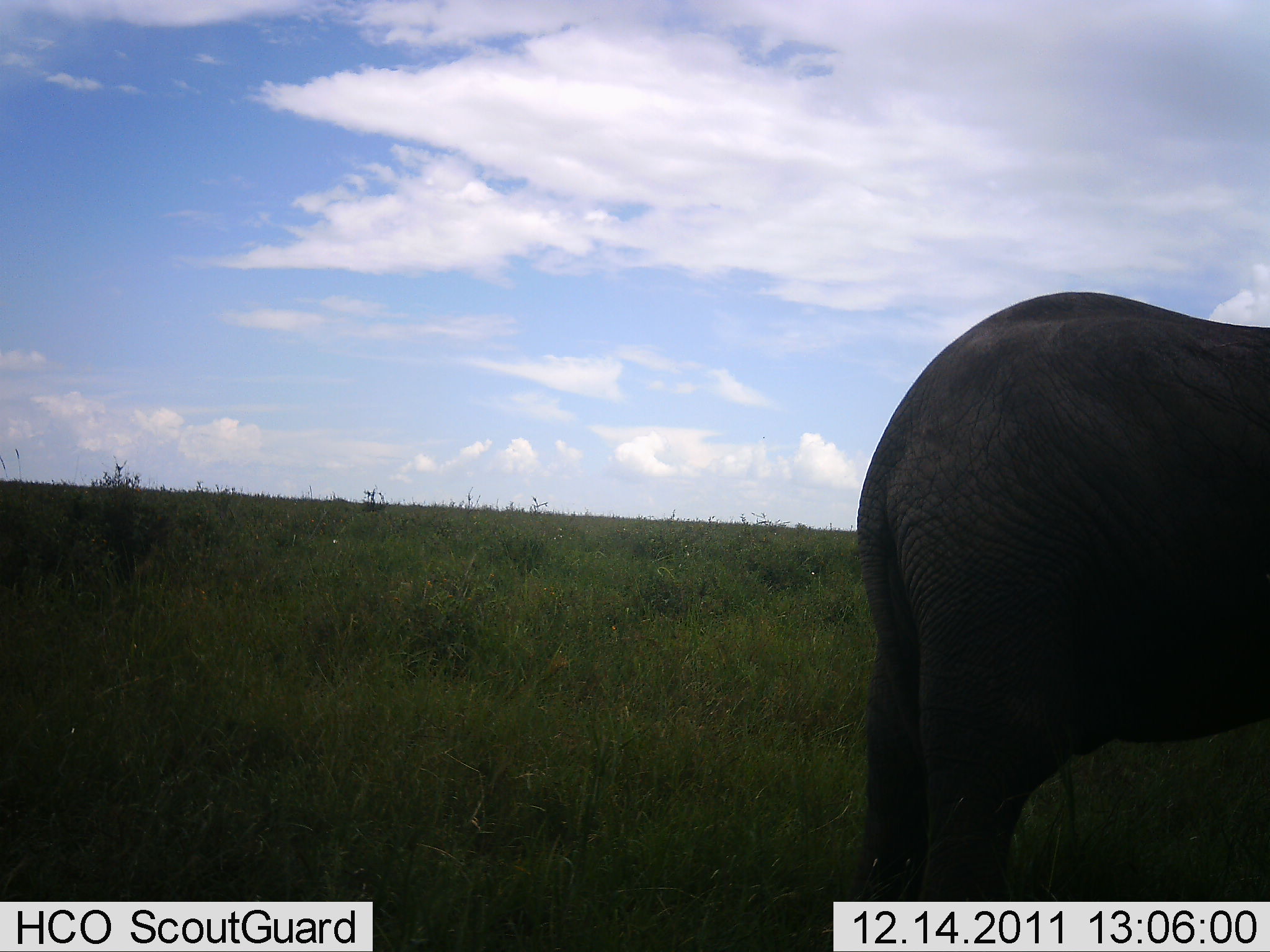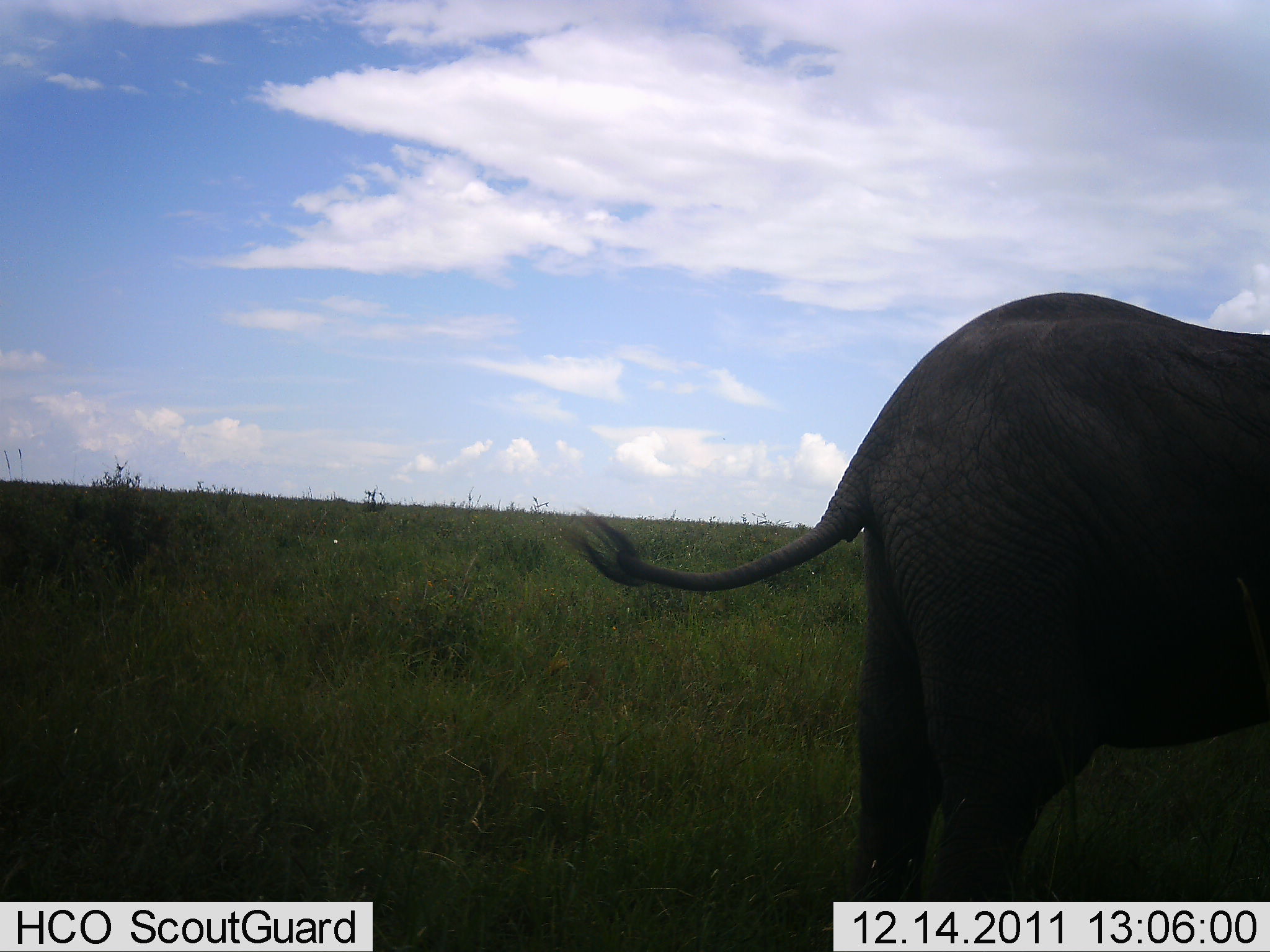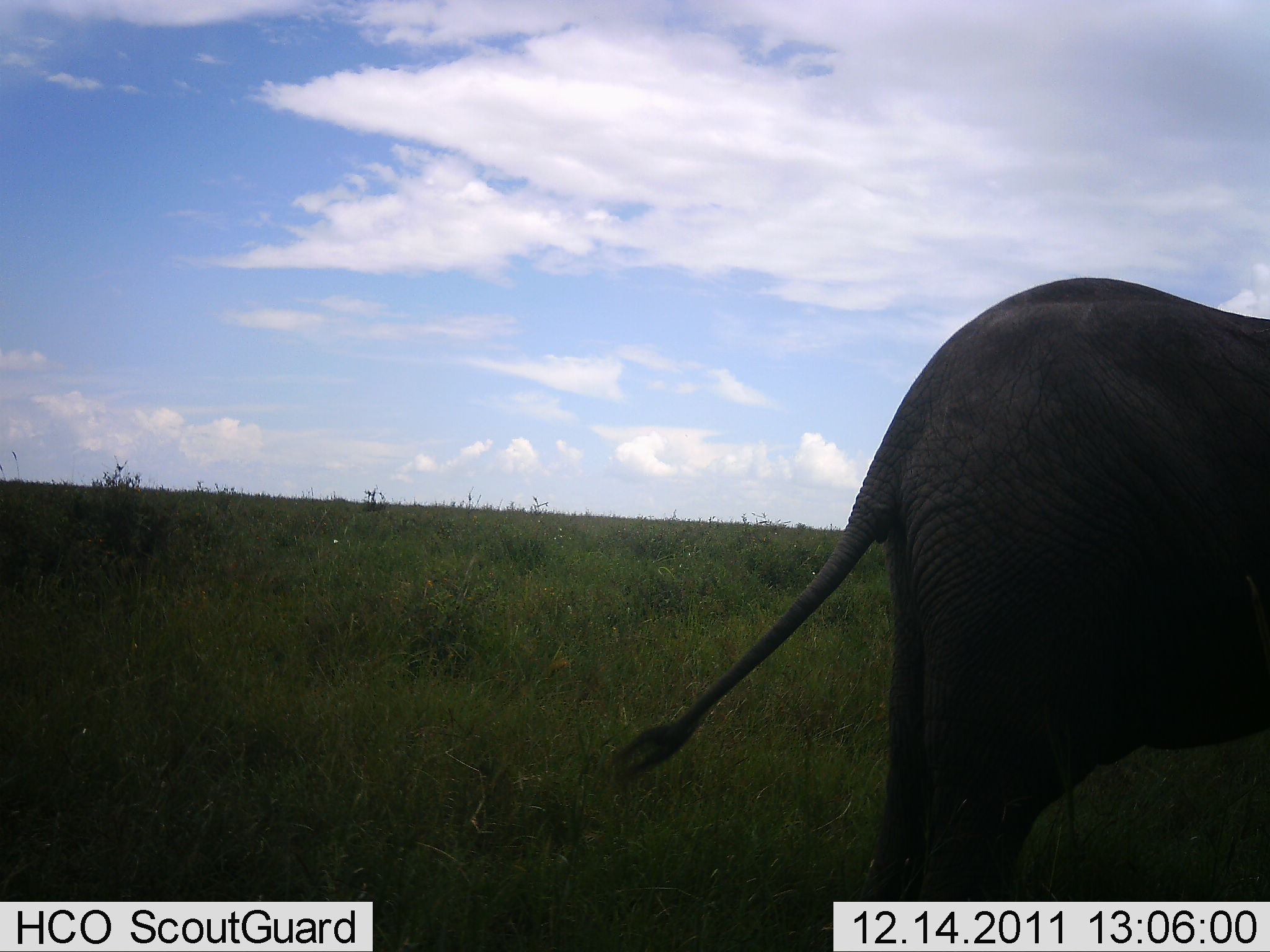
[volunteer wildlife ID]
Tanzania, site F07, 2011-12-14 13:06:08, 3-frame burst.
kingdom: Animalia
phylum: Chordata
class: Mammalia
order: Proboscidea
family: Elephantidae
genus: Loxodonta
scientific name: Loxodonta africana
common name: african bush elephant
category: elephant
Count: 1.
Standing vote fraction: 100%.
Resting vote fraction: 0%.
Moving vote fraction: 0%.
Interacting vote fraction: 0%.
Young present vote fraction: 0%.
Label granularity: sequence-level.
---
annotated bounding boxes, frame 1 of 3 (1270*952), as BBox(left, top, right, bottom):
animal: BBox(851, 291, 1269, 902)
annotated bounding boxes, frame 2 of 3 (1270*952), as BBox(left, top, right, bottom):
animal: BBox(571, 290, 1270, 902)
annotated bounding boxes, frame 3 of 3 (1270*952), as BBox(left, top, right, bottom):
animal: BBox(599, 275, 1270, 902)